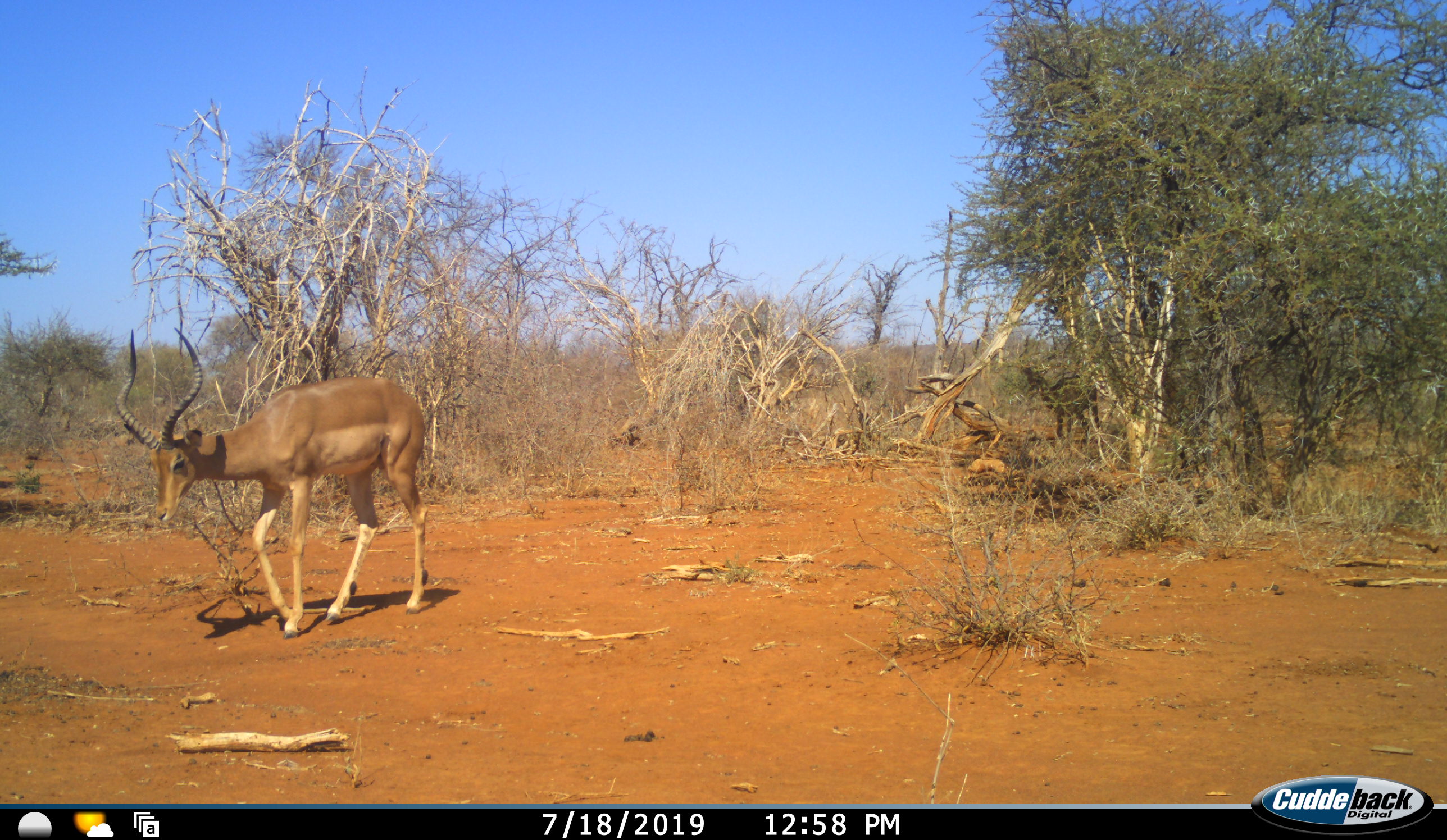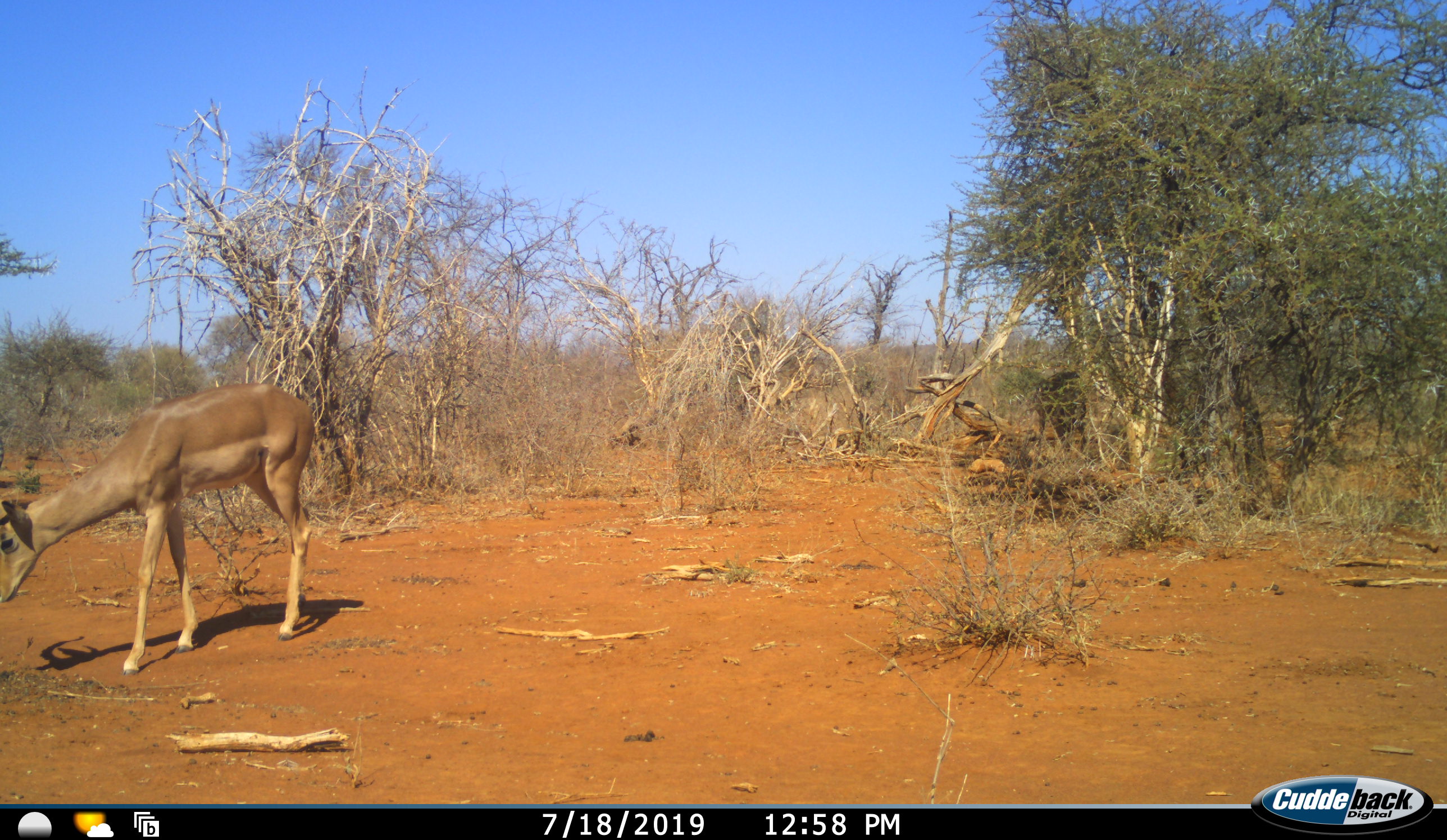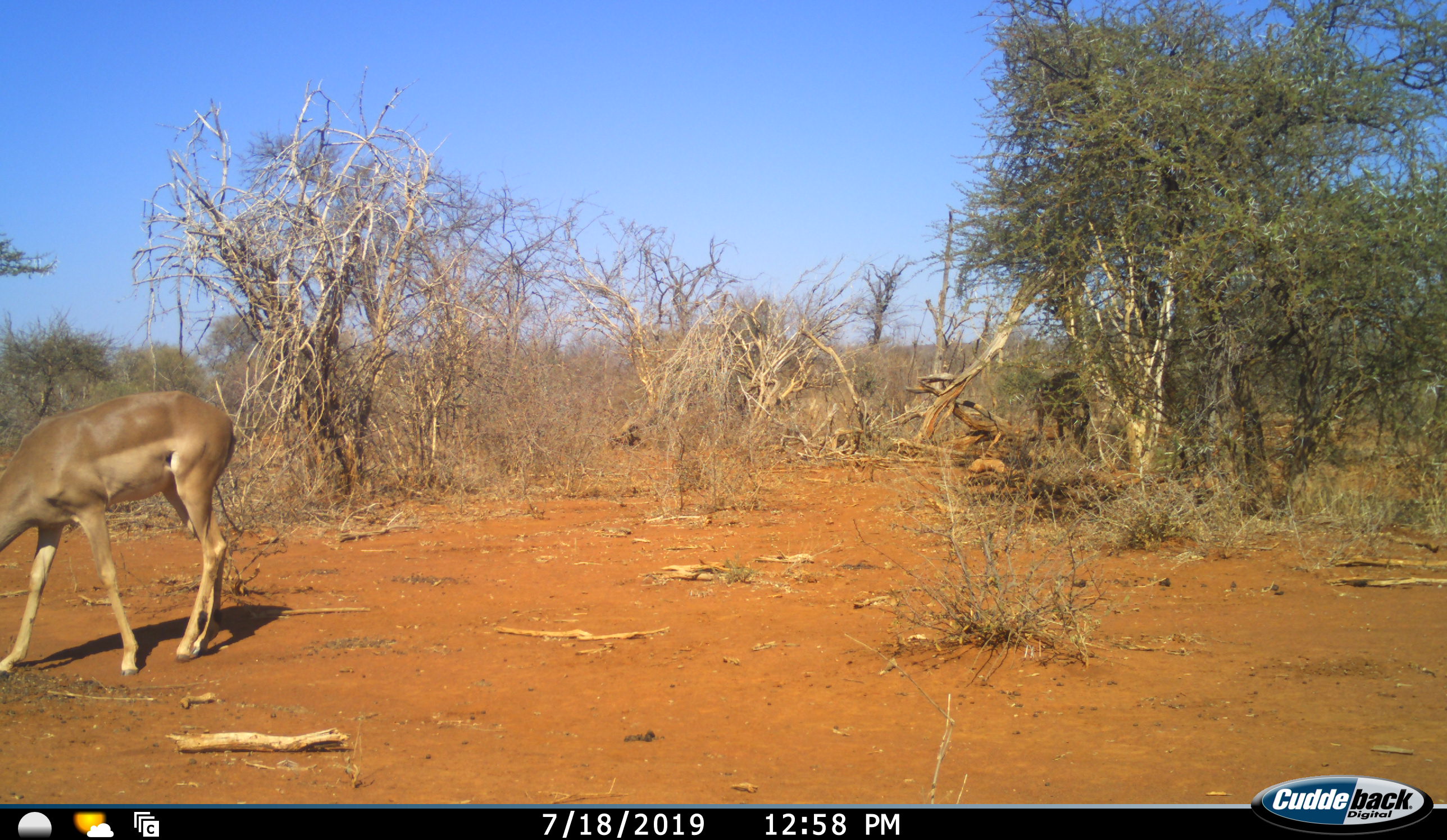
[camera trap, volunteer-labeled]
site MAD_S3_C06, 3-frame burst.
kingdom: Animalia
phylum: Chordata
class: Mammalia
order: Artiodactyla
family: Bovidae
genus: Aepyceros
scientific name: Aepyceros melampus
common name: impala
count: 2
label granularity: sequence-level